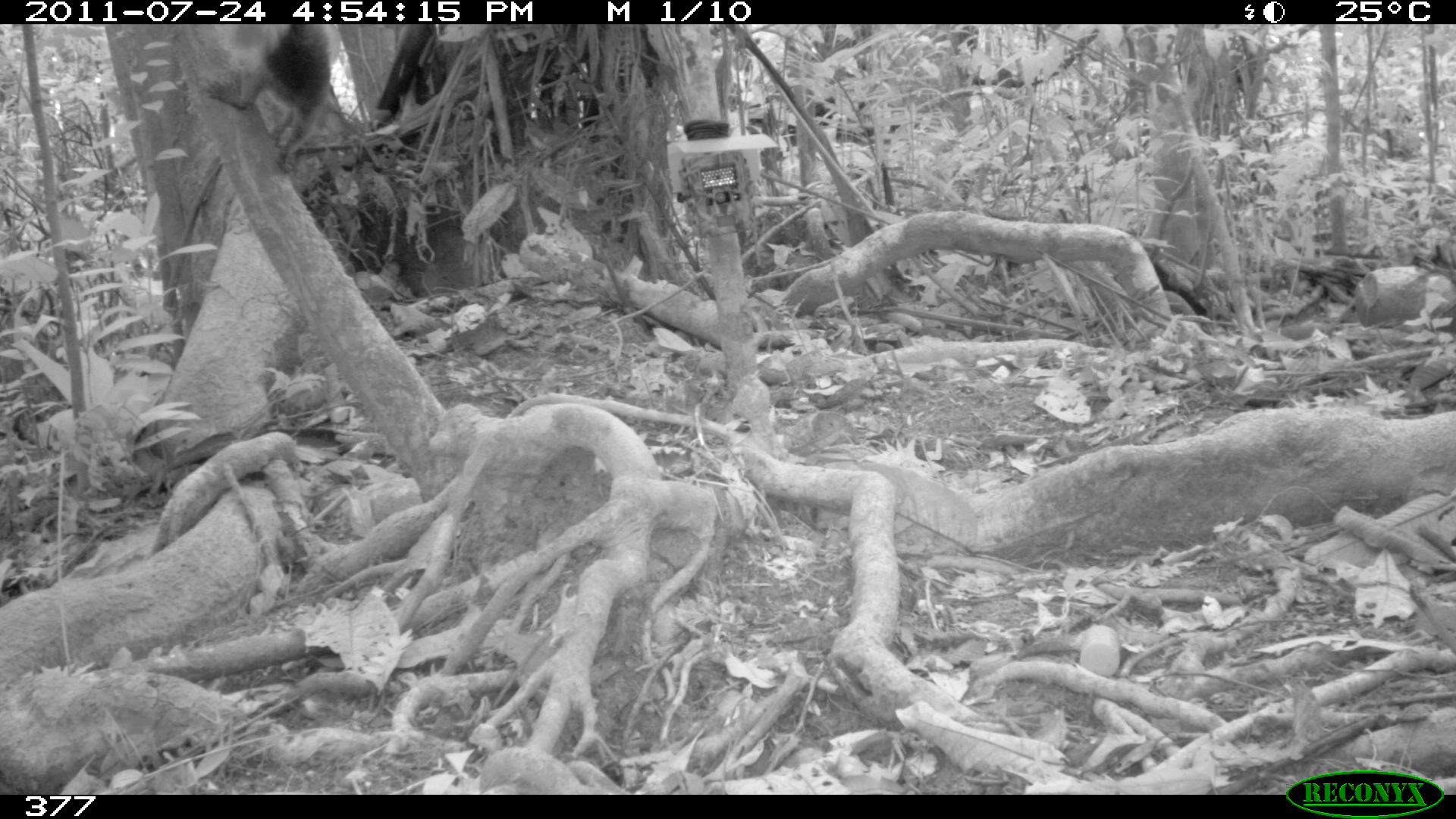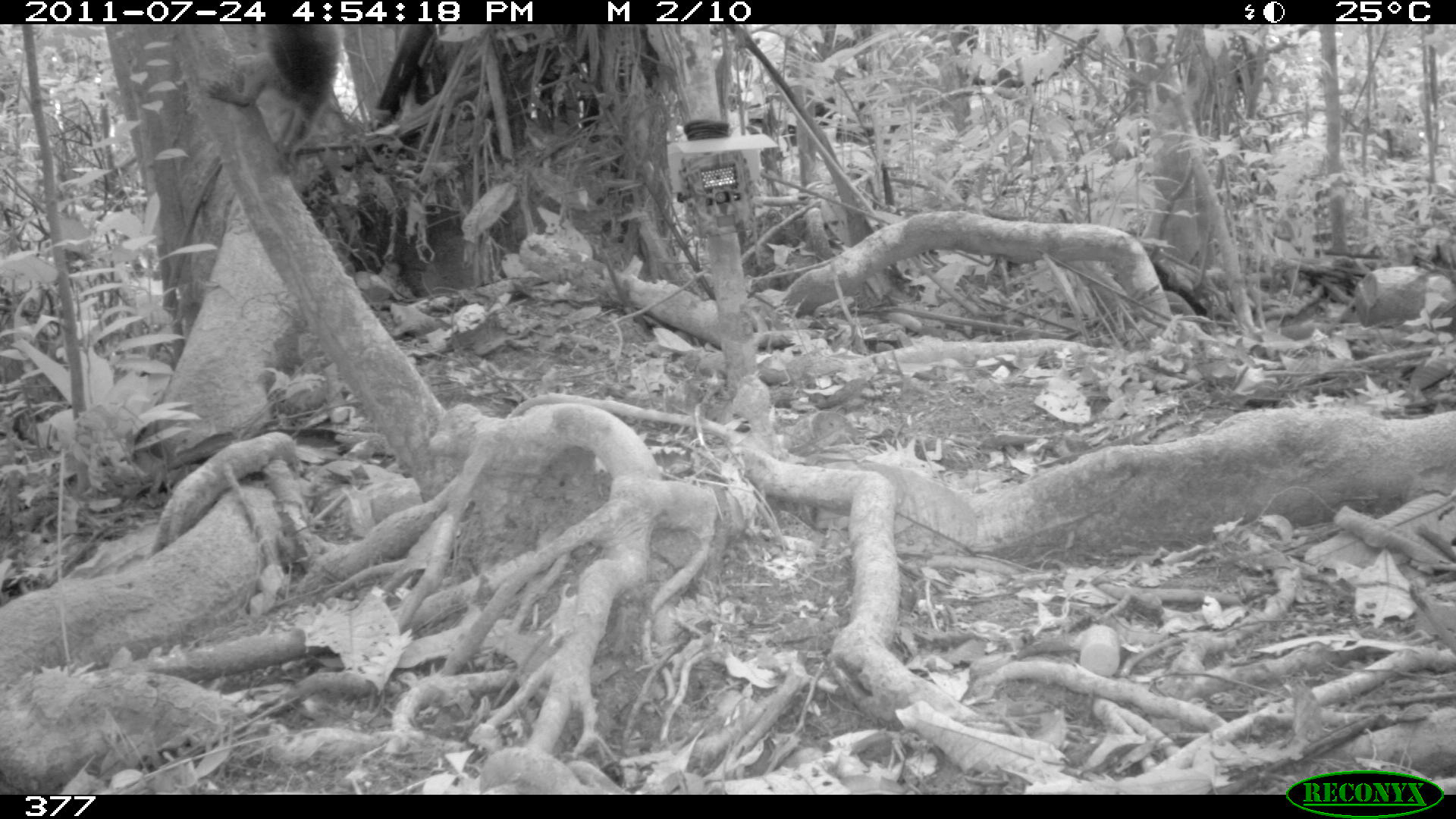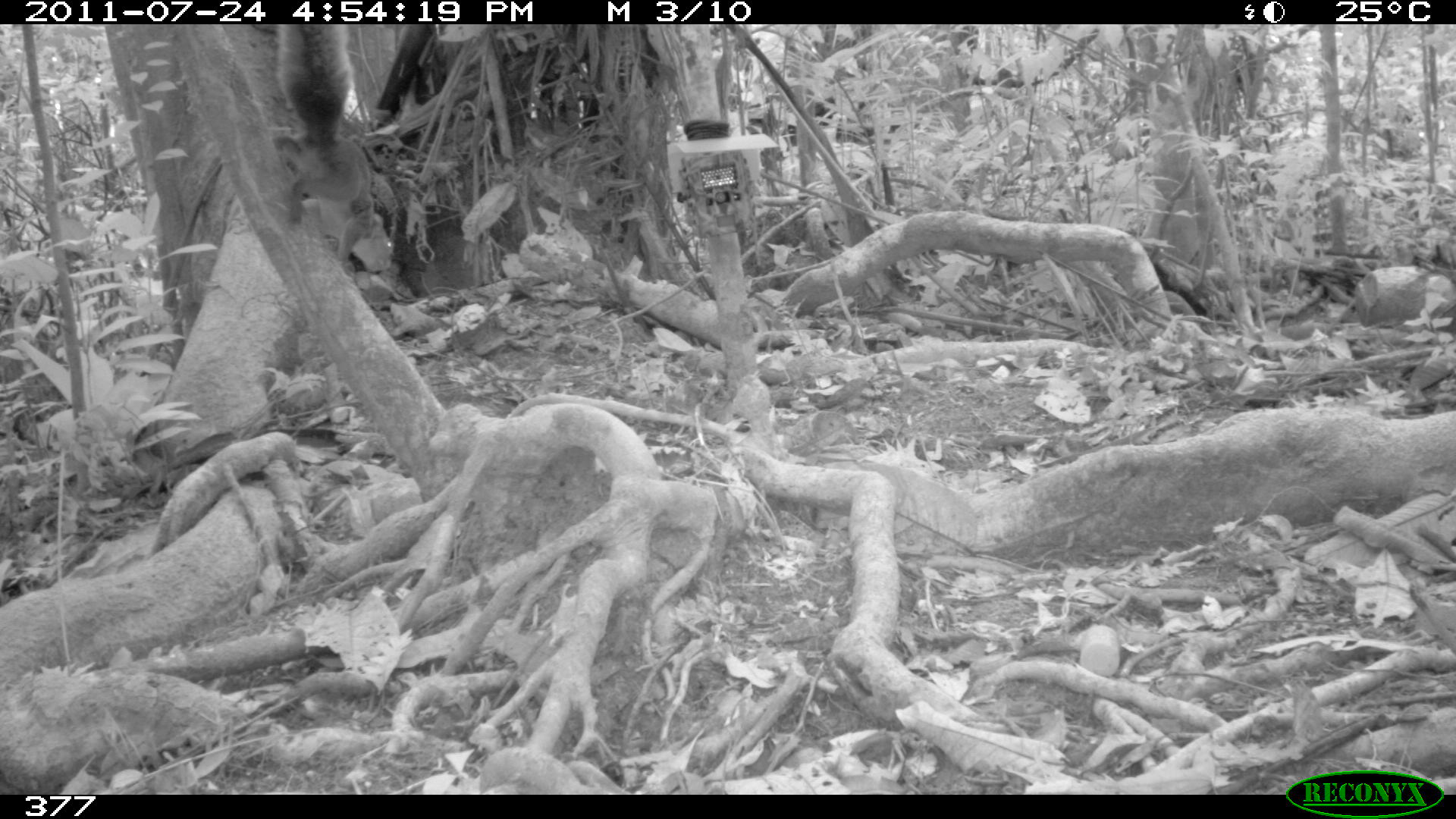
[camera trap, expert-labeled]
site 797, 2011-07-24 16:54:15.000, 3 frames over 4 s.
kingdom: Animalia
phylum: Chordata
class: Mammalia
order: Rodentia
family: Sciuridae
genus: Sciurus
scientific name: Sciurus spadiceus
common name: southern amazon red squirrel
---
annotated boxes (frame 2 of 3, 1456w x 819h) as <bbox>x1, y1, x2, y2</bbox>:
sciurus spadiceus: <bbox>202, 24, 344, 173</bbox>